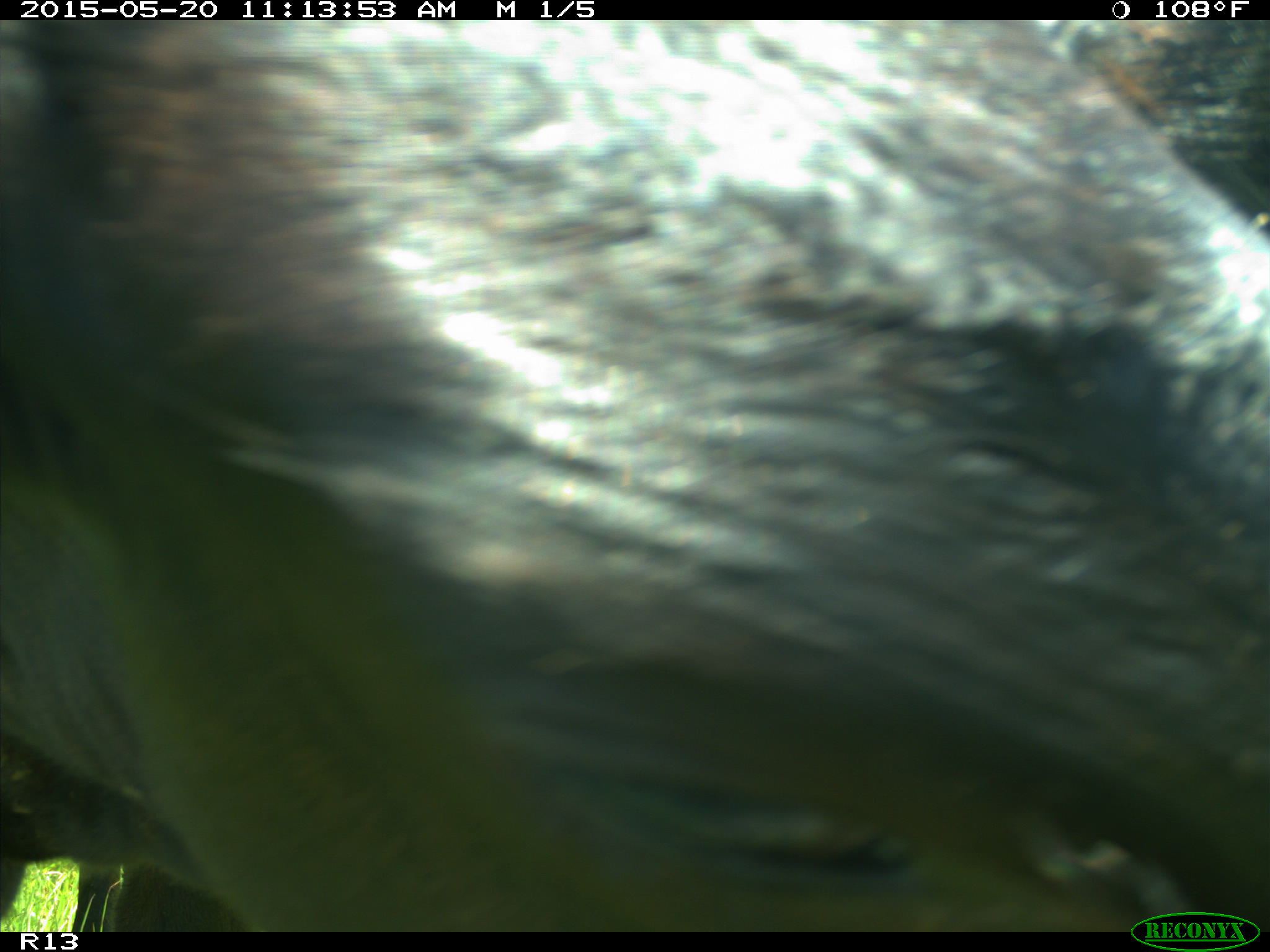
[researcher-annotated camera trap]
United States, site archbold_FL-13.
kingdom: Animalia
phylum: Chordata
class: Mammalia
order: Artiodactyla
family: Bovidae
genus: Bos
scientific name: Bos taurus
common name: domestic cow